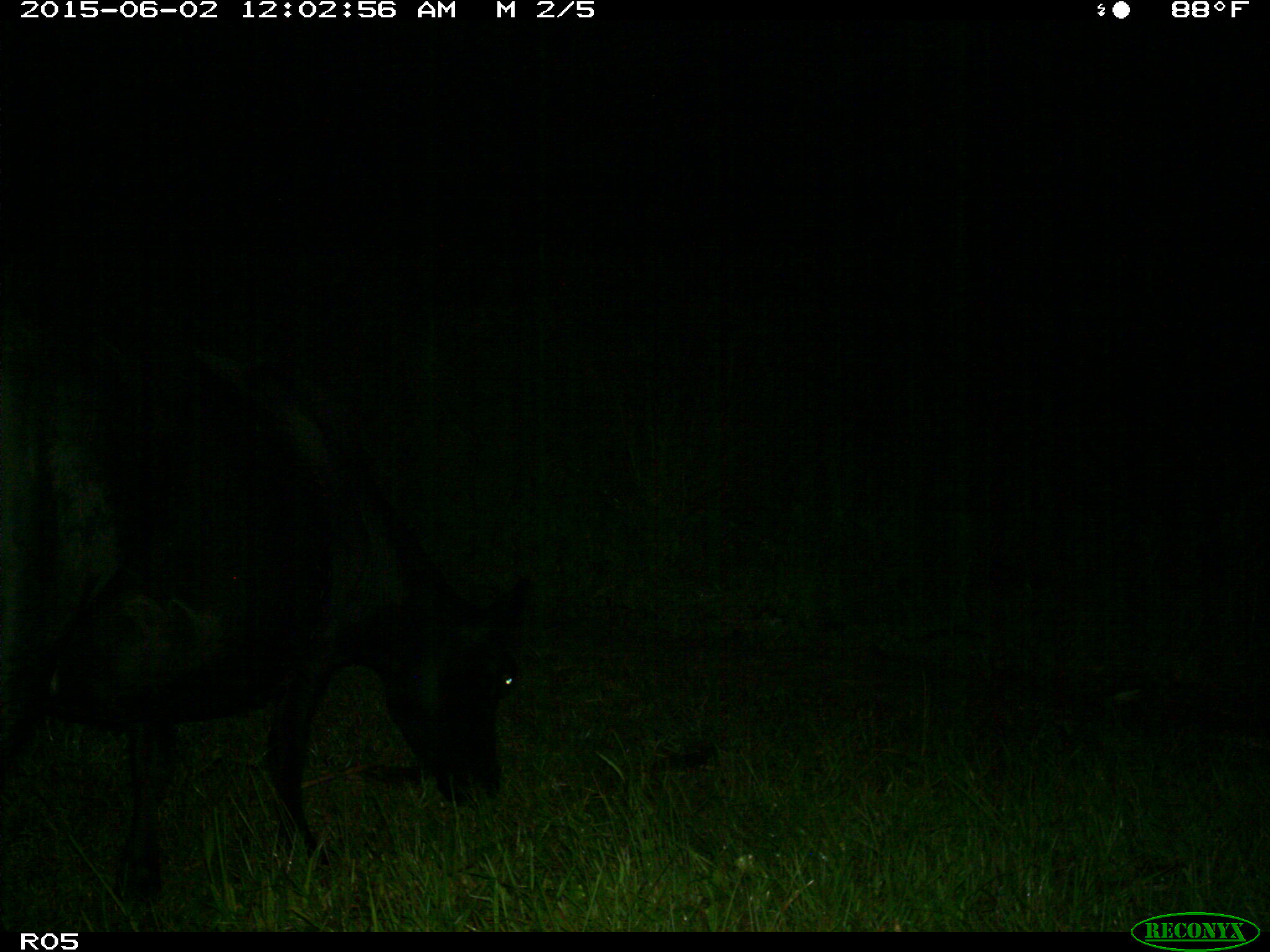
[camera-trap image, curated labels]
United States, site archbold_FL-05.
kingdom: Animalia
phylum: Chordata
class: Mammalia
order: Artiodactyla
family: Bovidae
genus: Bos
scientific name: Bos taurus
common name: domestic cow